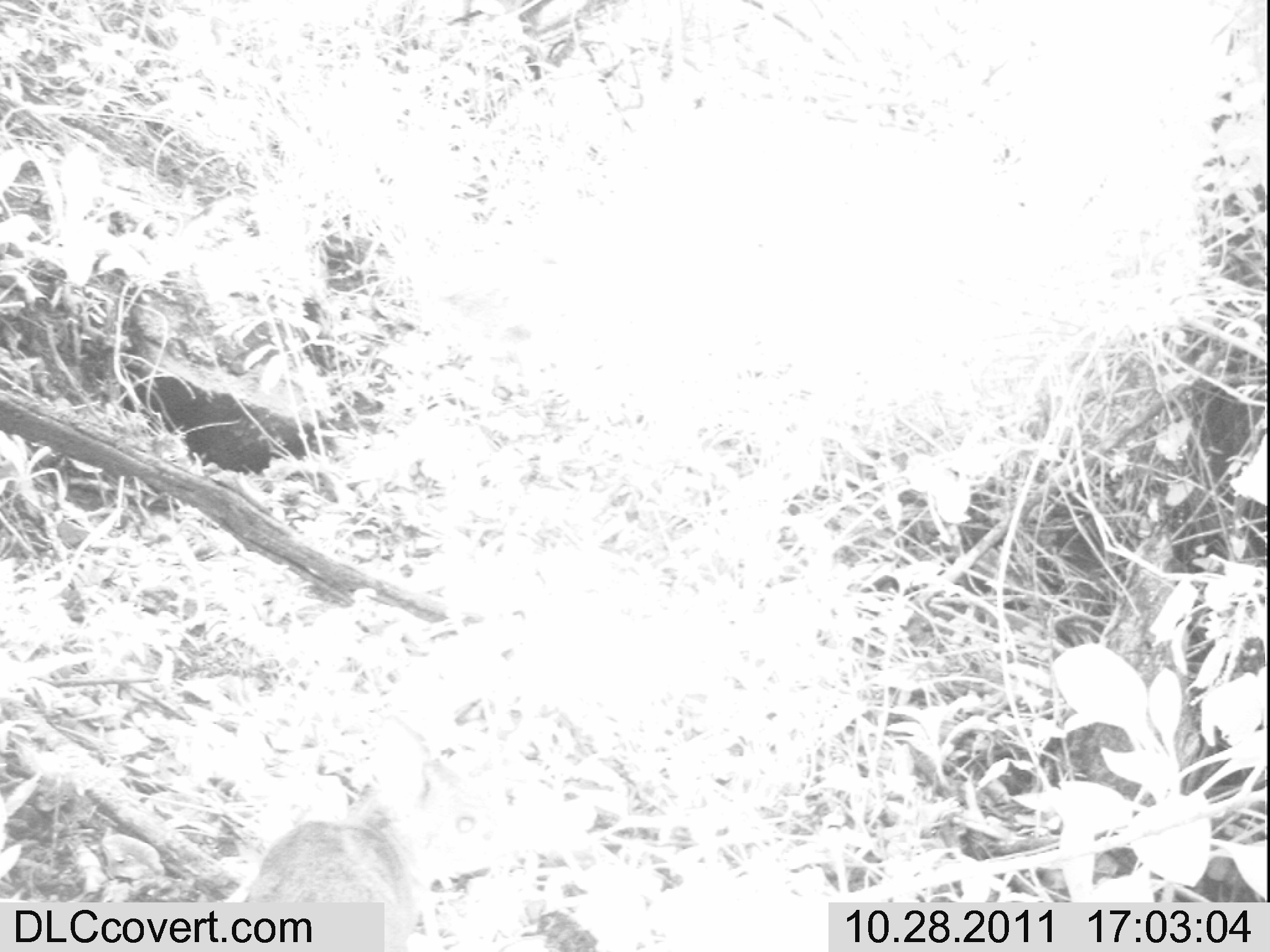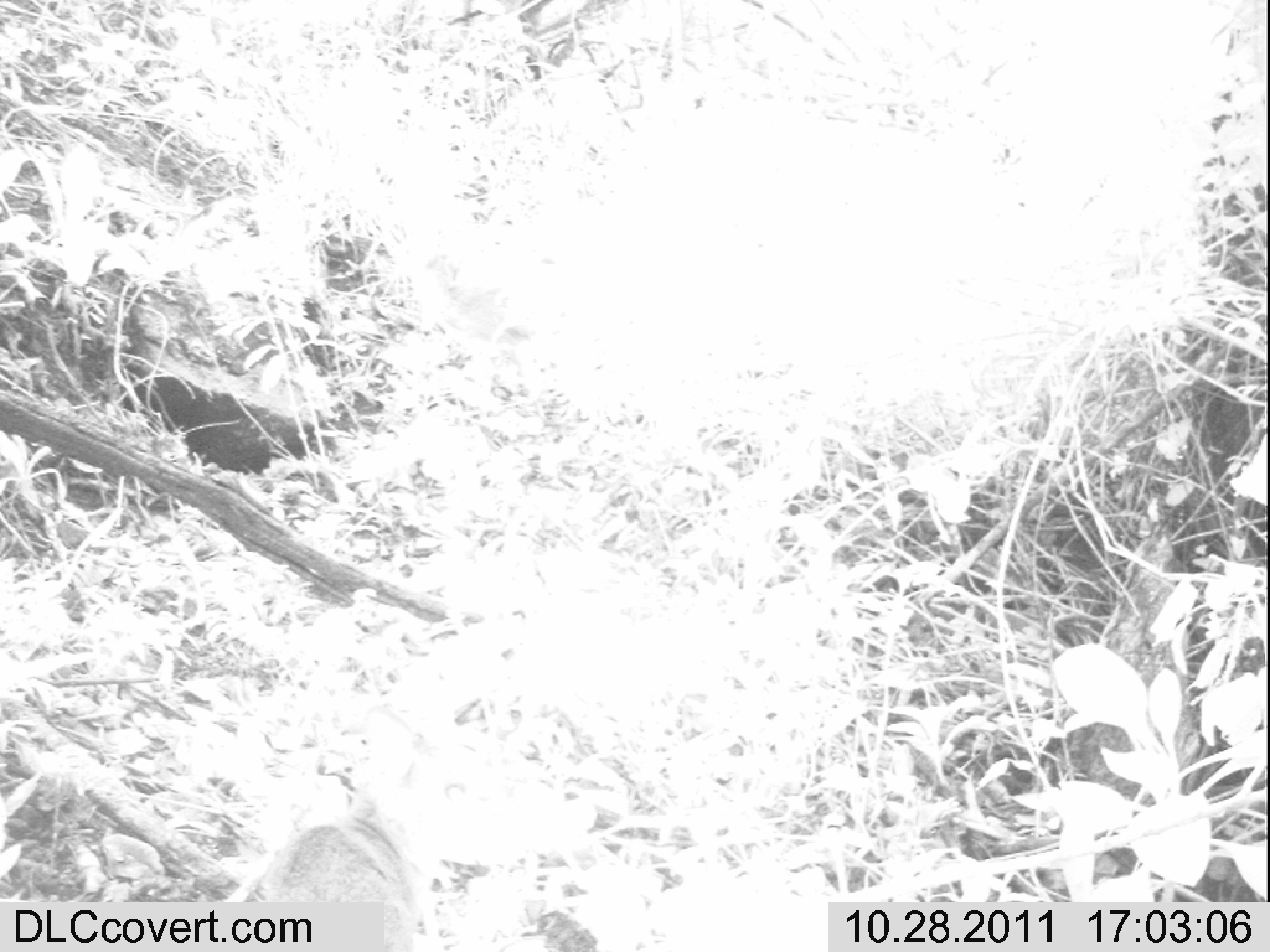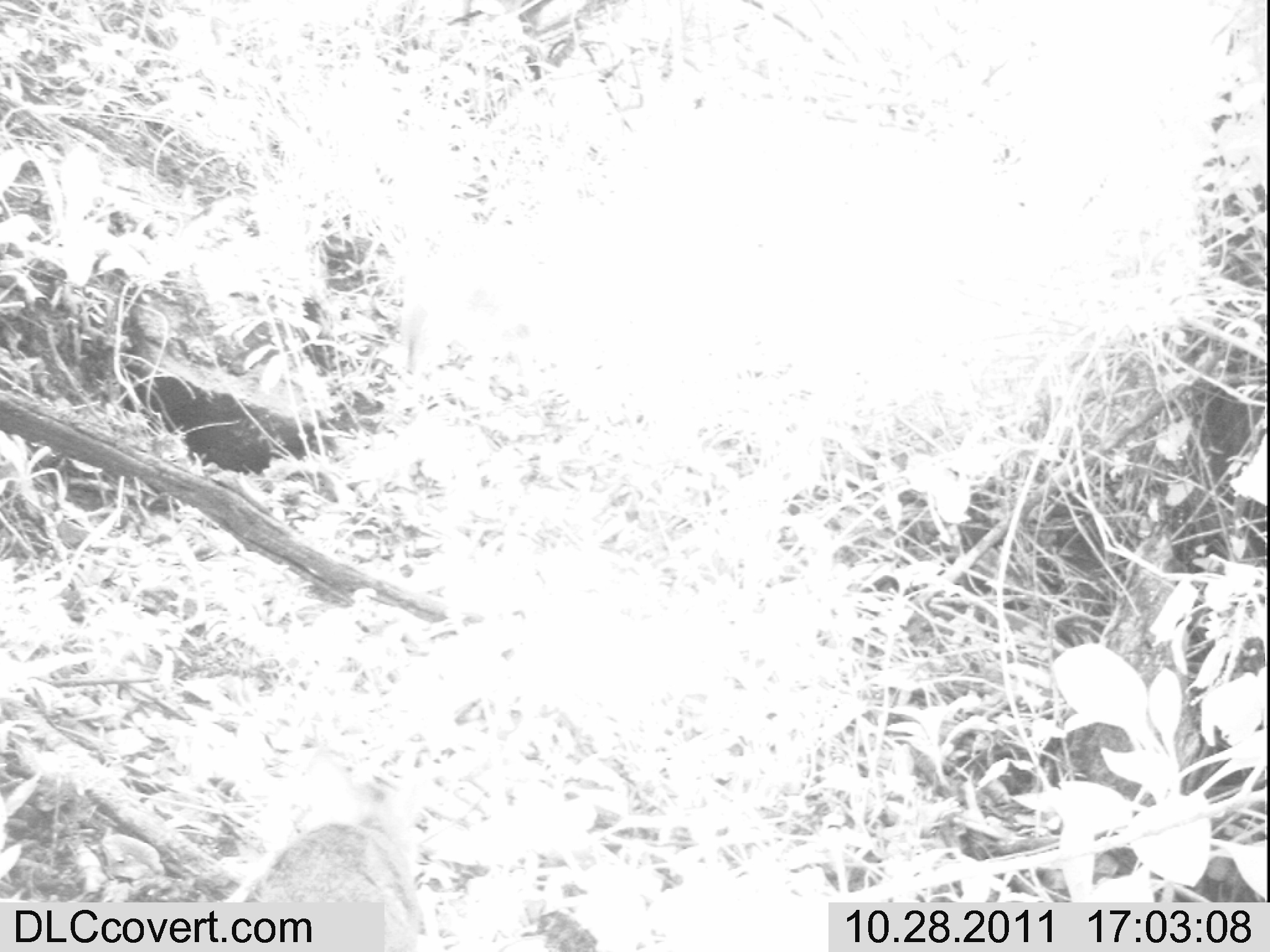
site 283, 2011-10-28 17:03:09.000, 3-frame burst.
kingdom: Animalia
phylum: Chordata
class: Mammalia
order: Artiodactyla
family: Bovidae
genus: Nesotragus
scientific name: Nesotragus moschatus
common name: suni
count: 1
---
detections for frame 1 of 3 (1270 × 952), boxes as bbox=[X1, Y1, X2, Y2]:
nesotragus moschatus: bbox=[241, 719, 511, 952]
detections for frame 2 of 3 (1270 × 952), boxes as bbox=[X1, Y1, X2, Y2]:
nesotragus moschatus: bbox=[246, 703, 516, 952]; bbox=[417, 247, 539, 394]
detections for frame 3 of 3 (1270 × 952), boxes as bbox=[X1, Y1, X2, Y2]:
nesotragus moschatus: bbox=[235, 767, 422, 950]